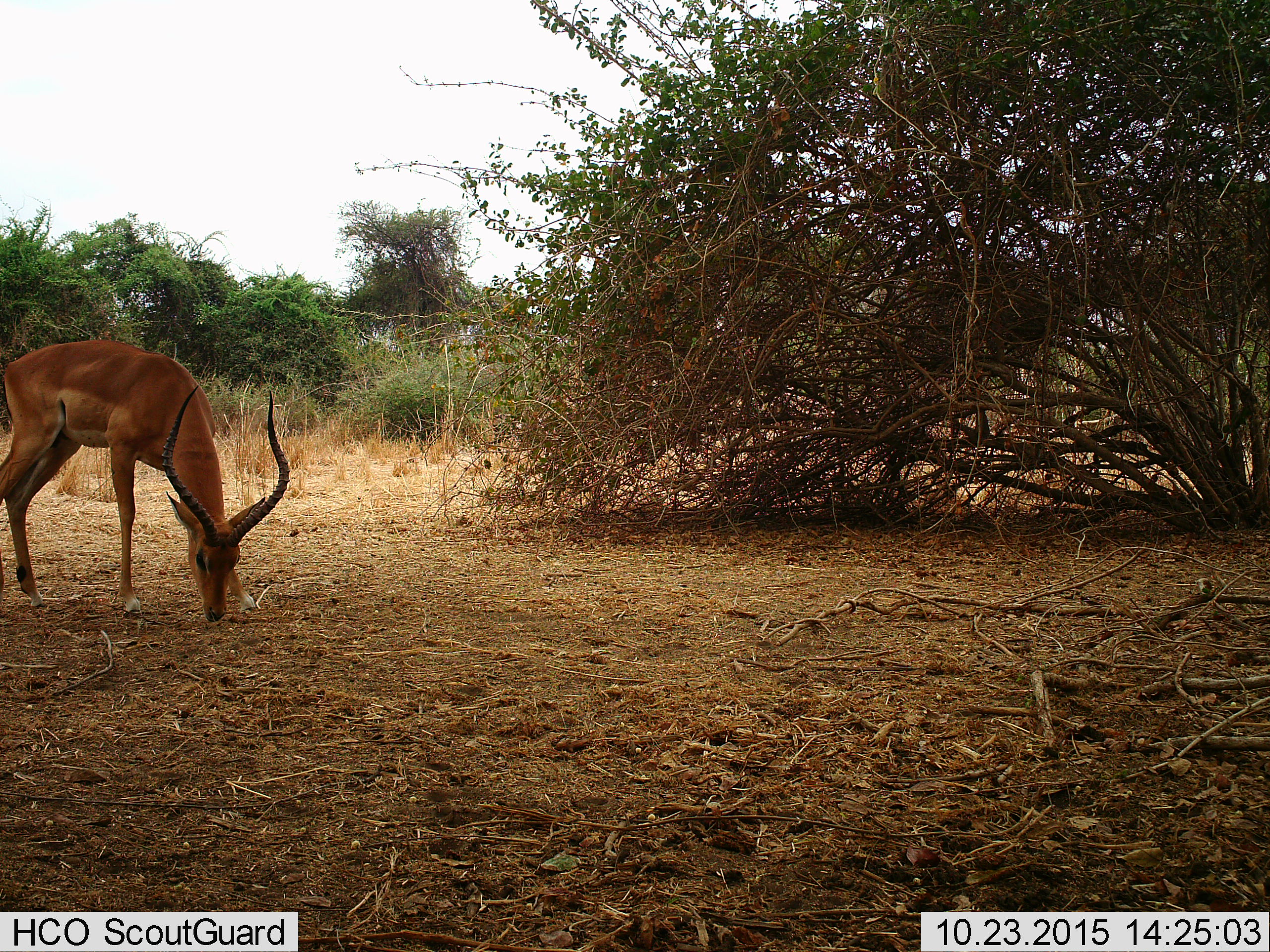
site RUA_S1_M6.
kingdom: Animalia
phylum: Chordata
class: Mammalia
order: Artiodactyla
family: Bovidae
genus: Aepyceros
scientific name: Aepyceros melampus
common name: impala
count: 1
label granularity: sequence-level